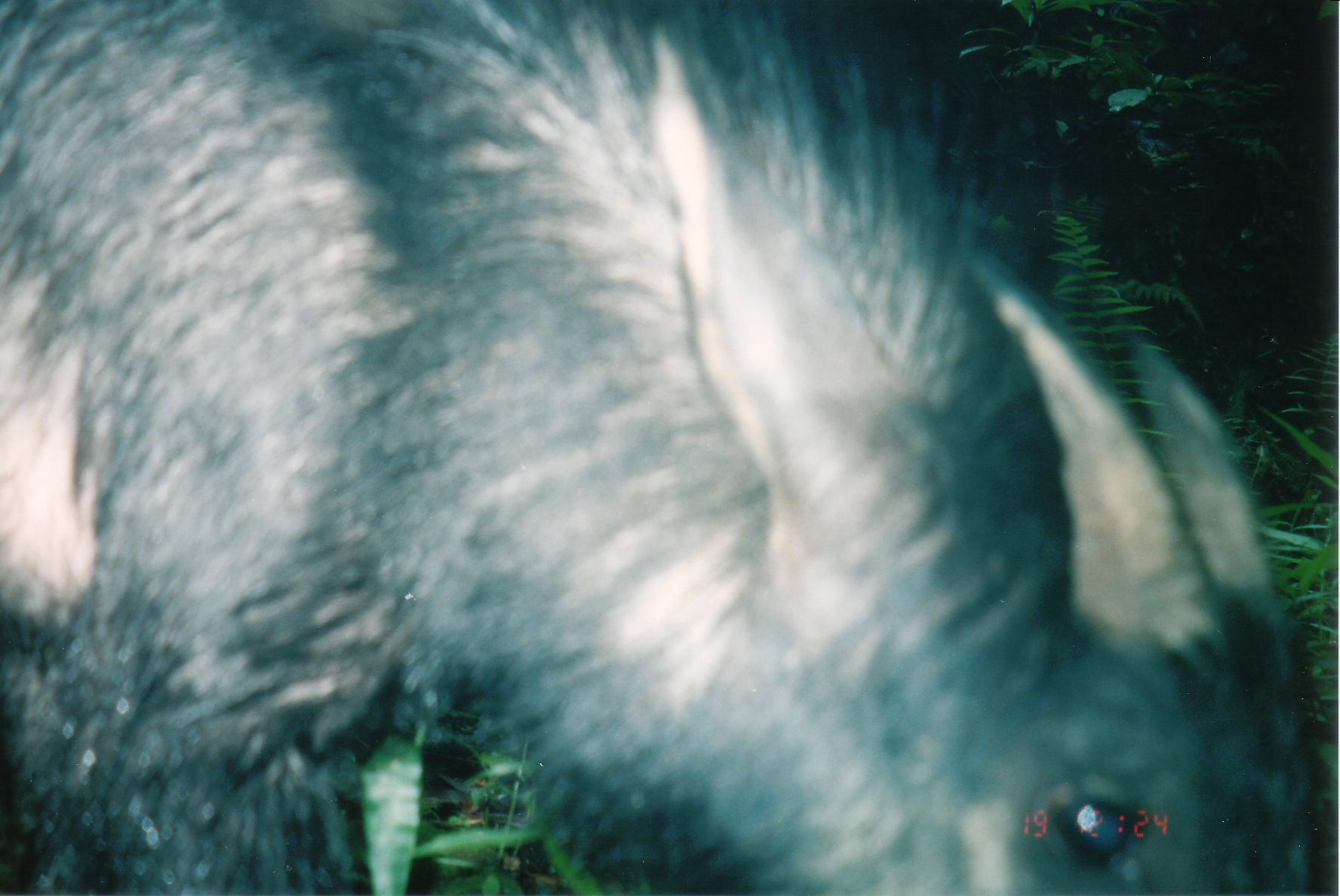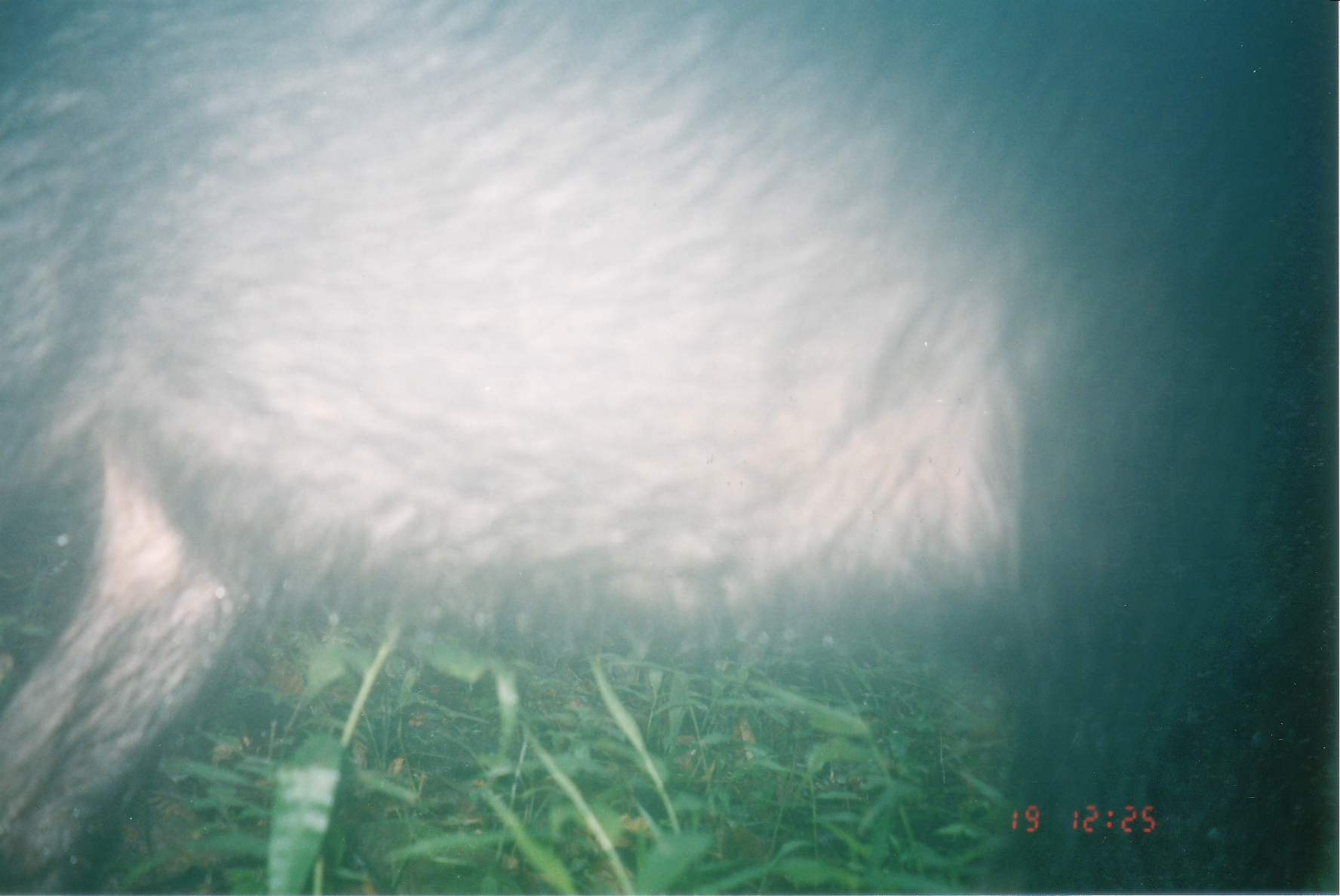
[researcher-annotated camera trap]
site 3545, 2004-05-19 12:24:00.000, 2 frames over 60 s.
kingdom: Animalia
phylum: Chordata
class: Mammalia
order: Artiodactyla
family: Bovidae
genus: Capricornis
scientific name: Capricornis sumatraensis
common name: chinese serow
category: capricornis milneedwardsii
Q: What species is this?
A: Capricornis milneedwardsii (chinese serow) (Capricornis sumatraensis).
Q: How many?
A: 1.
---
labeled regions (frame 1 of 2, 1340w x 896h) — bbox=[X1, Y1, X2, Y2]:
capricornis milneedwardsii: bbox=[0, 0, 1337, 895]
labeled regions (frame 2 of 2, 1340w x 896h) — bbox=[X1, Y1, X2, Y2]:
capricornis milneedwardsii: bbox=[0, 0, 1338, 896]